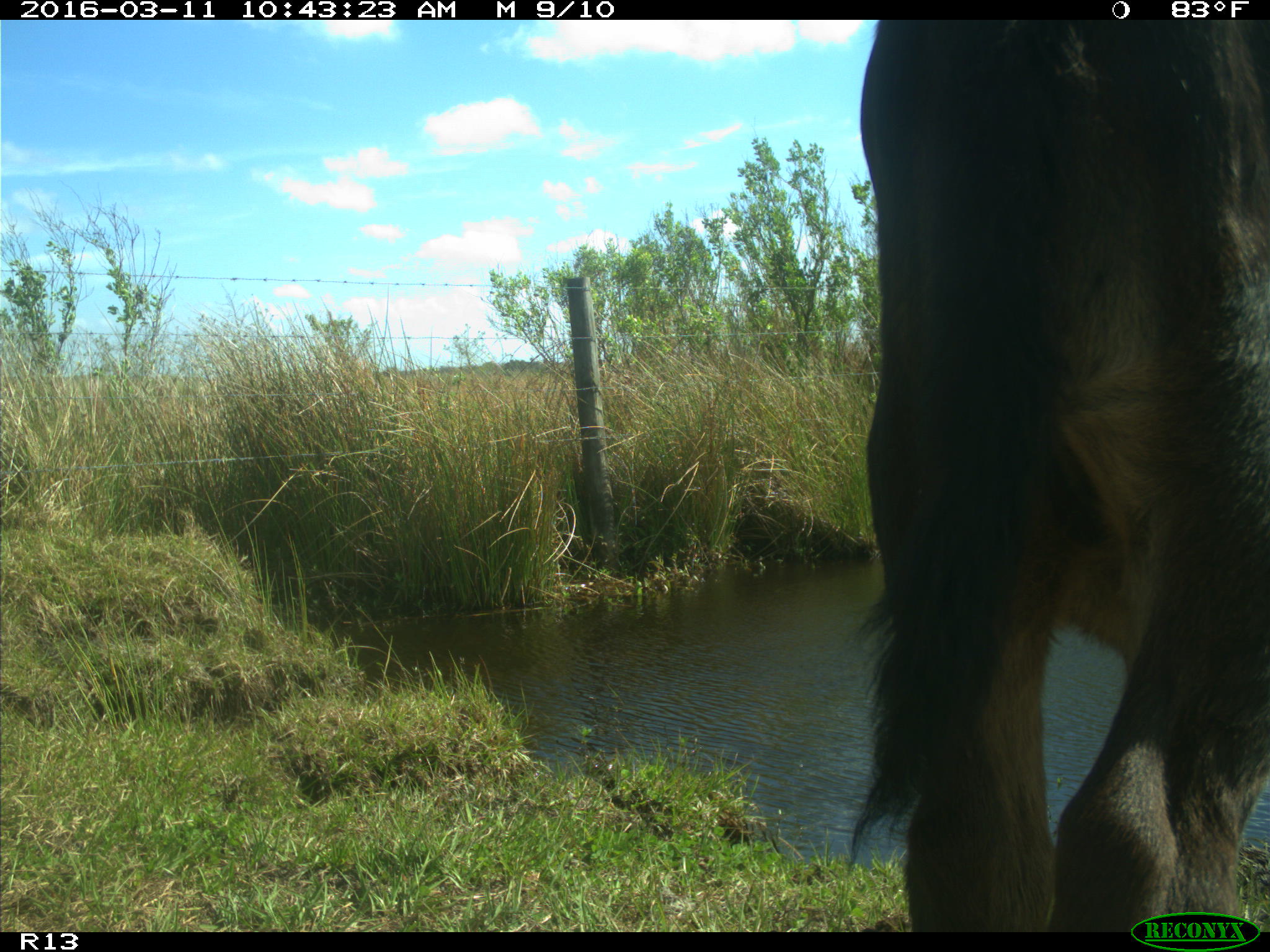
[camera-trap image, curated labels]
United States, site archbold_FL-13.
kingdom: Animalia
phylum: Chordata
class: Mammalia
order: Artiodactyla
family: Bovidae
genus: Bos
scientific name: Bos taurus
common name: domestic cow